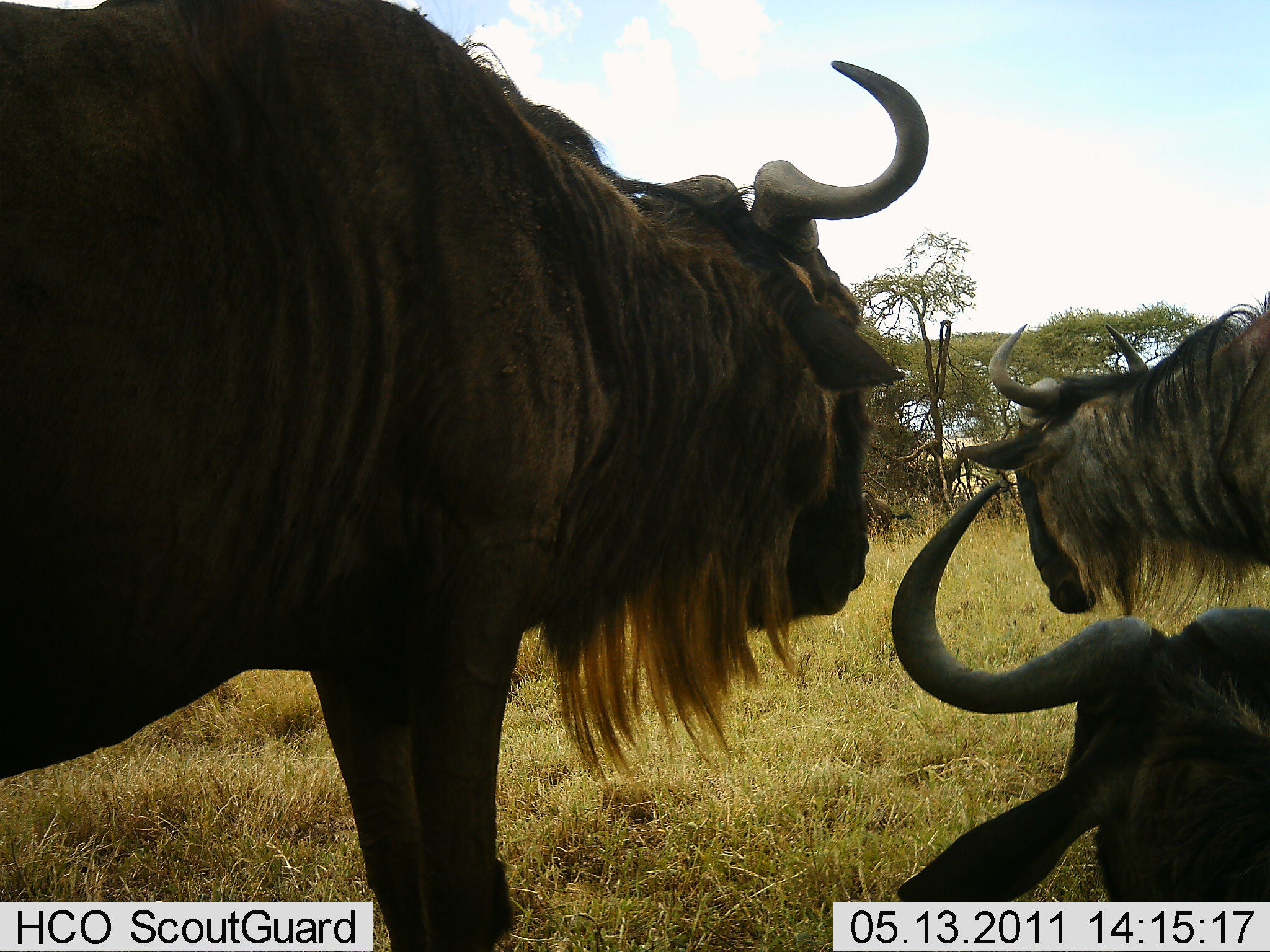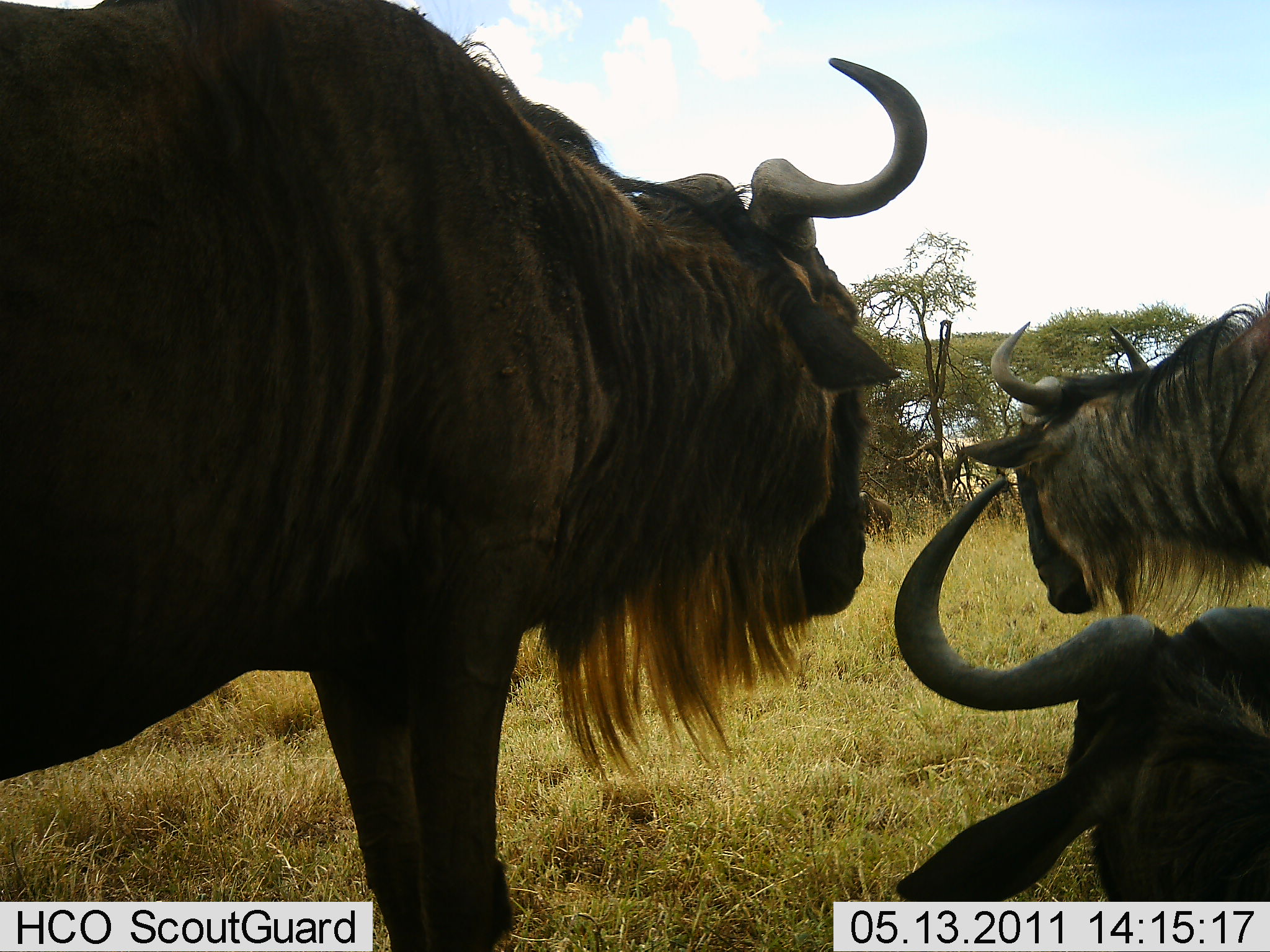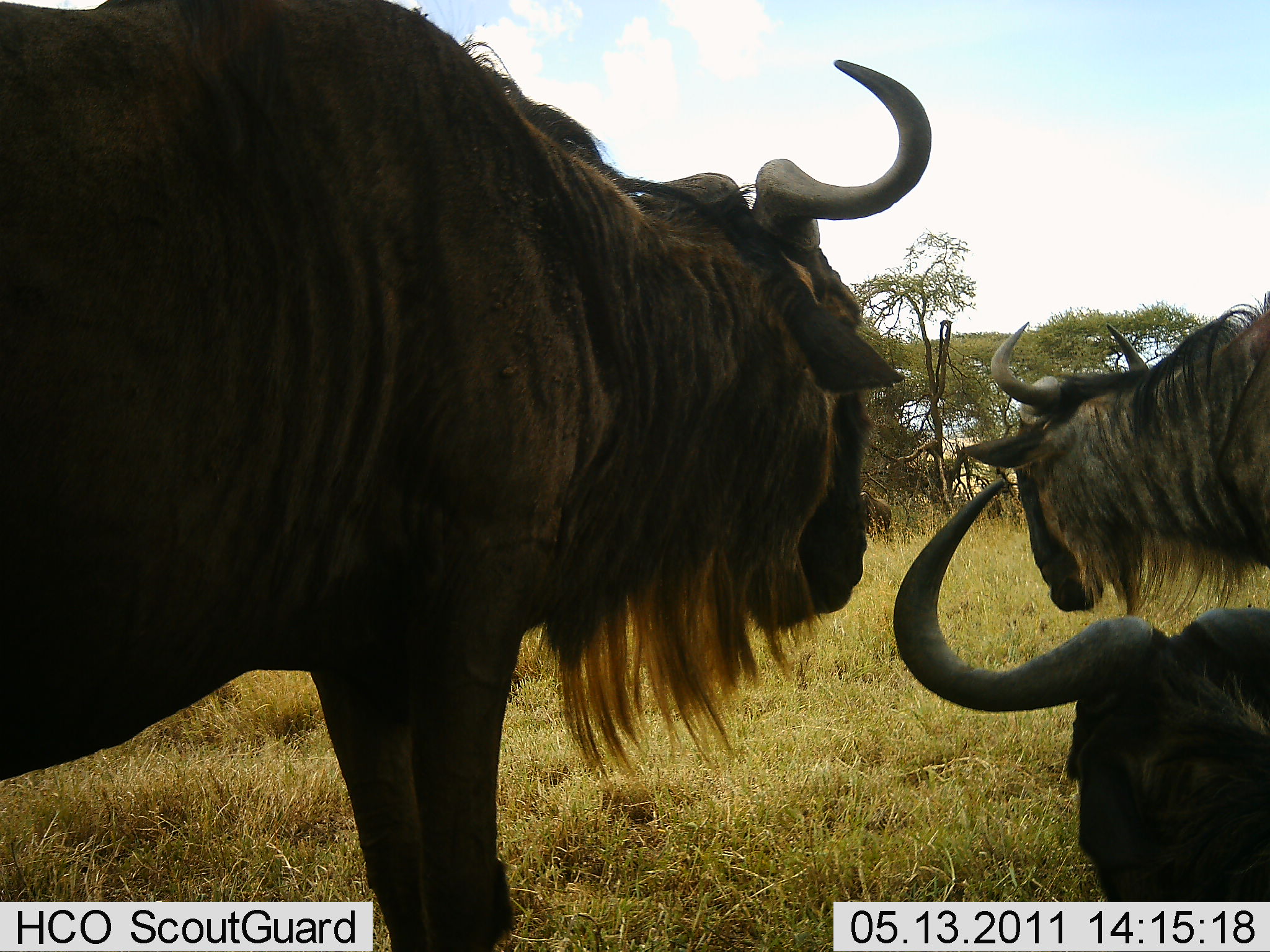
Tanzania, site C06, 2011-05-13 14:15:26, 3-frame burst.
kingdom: Animalia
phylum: Chordata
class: Mammalia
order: Artiodactyla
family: Bovidae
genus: Connochaetes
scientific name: Connochaetes taurinus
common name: blue wildebeest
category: wildebeest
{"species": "wildebeest (blue wildebeest) (Connochaetes taurinus)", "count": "3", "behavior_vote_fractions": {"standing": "73%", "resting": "36%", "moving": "0%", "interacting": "0%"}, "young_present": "0%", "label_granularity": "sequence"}